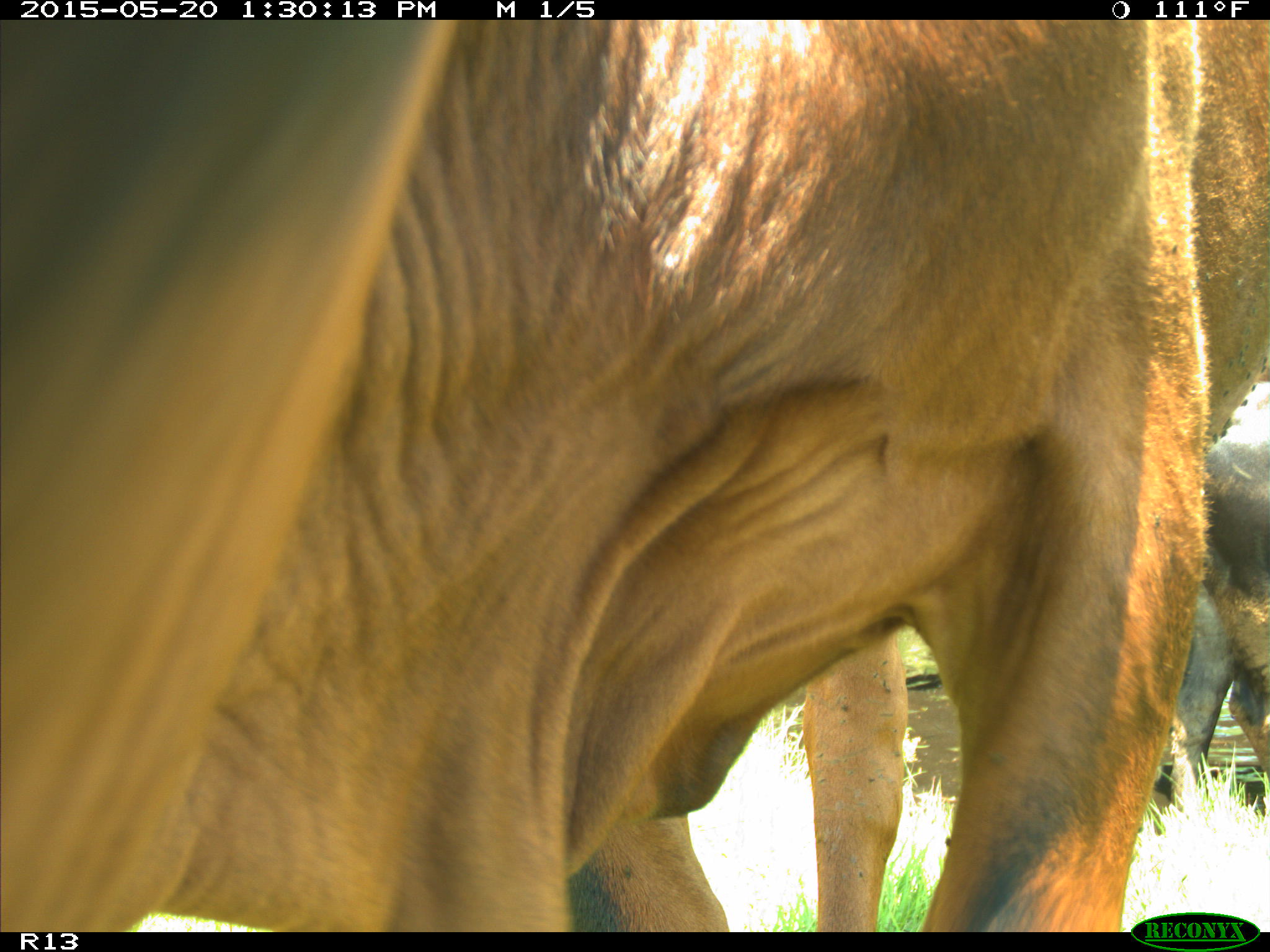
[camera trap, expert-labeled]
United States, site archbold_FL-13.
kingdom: Animalia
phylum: Chordata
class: Mammalia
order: Artiodactyla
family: Bovidae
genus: Bos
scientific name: Bos taurus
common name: domestic cow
Bos taurus (domestic cow).